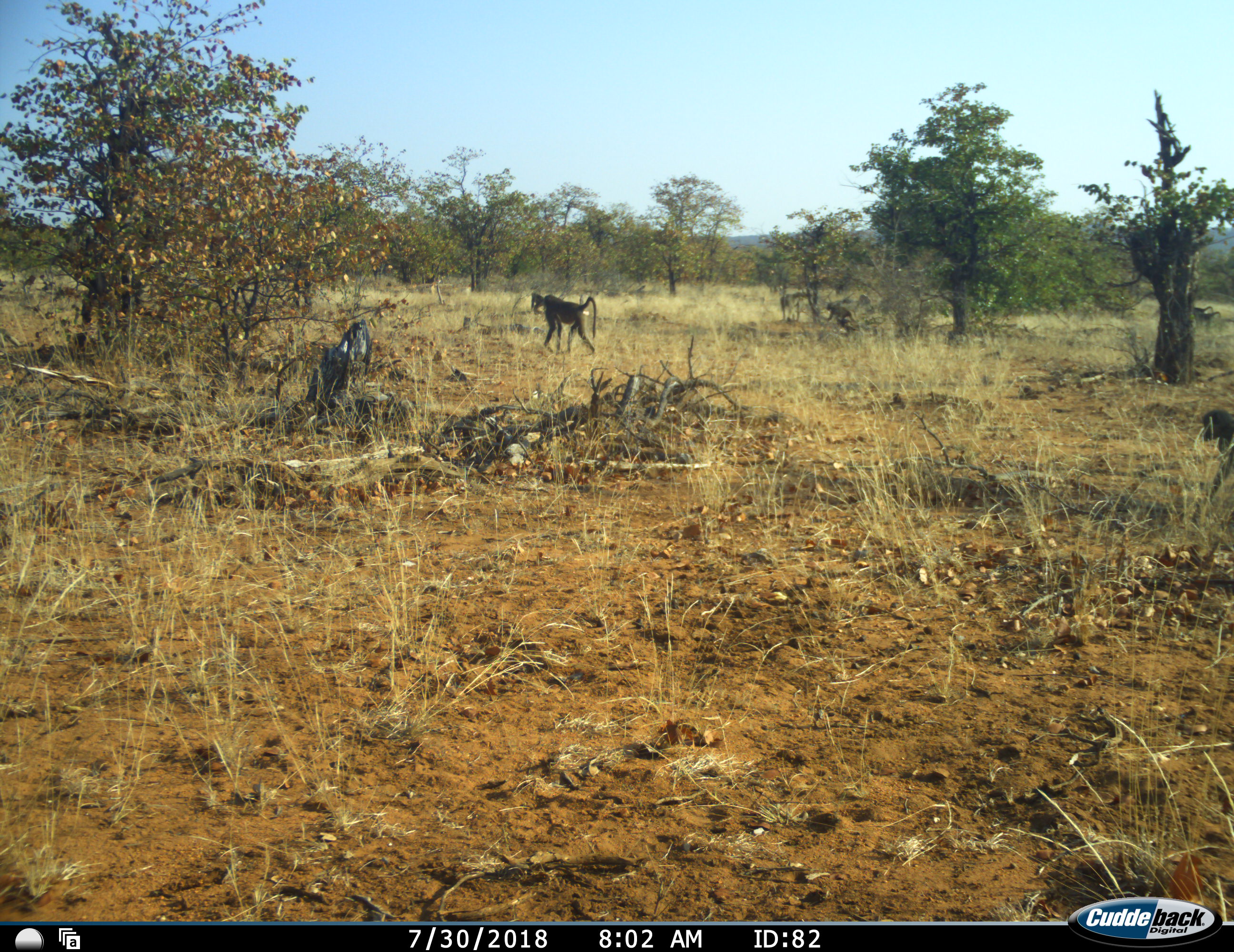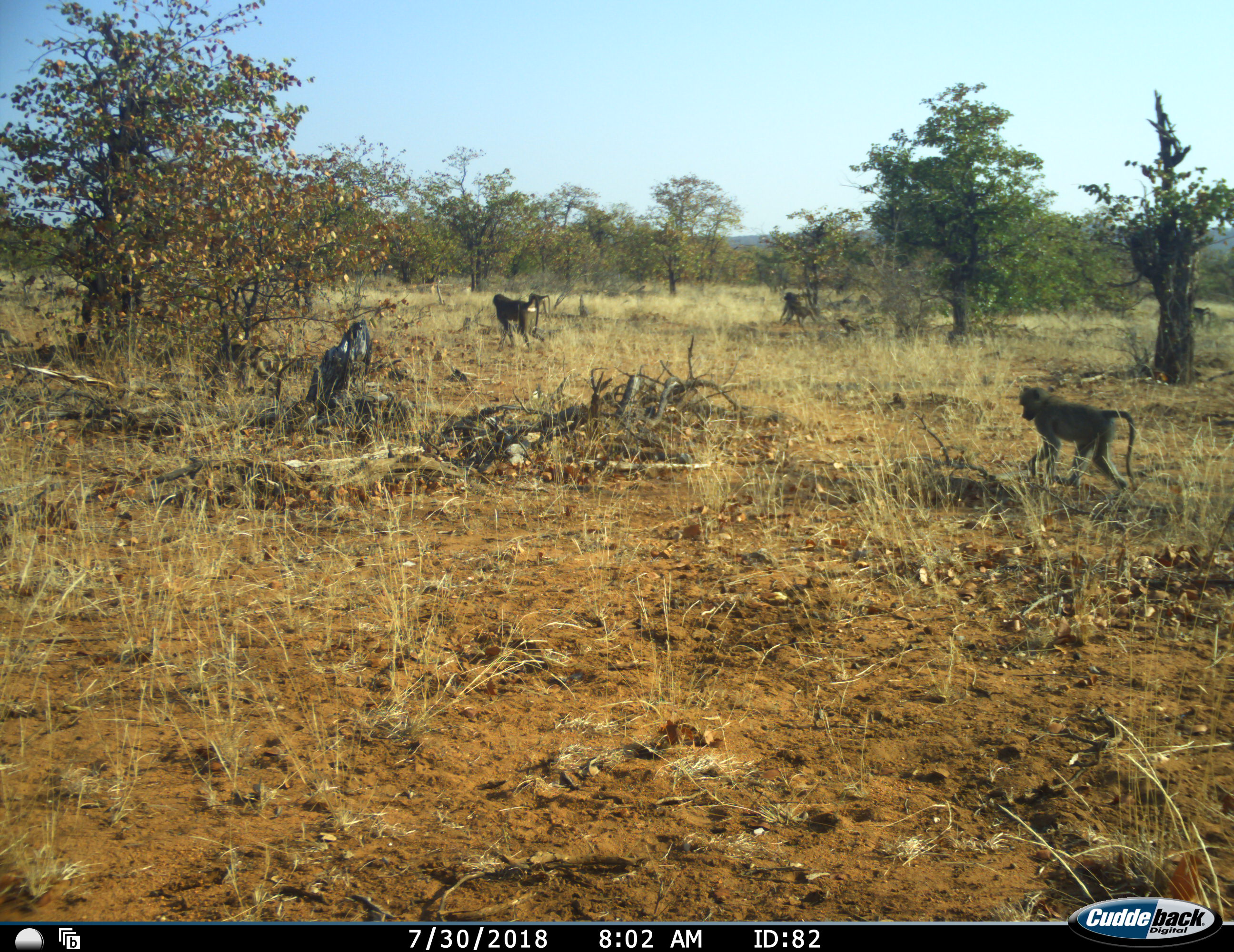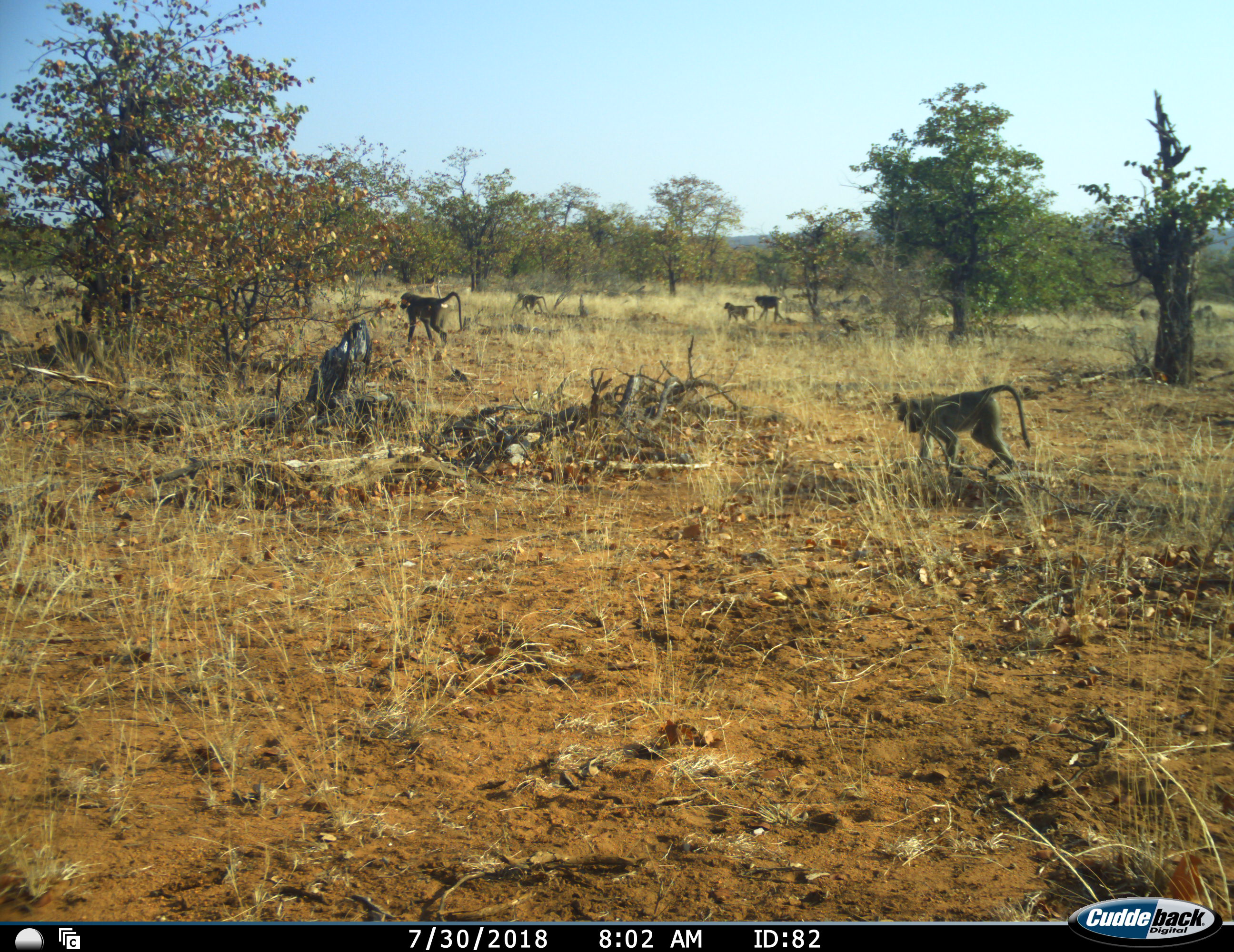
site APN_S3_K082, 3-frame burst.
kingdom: Animalia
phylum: Chordata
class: Mammalia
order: Primates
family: Cercopithecidae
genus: Papio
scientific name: Papio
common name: baboon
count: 8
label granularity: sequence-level